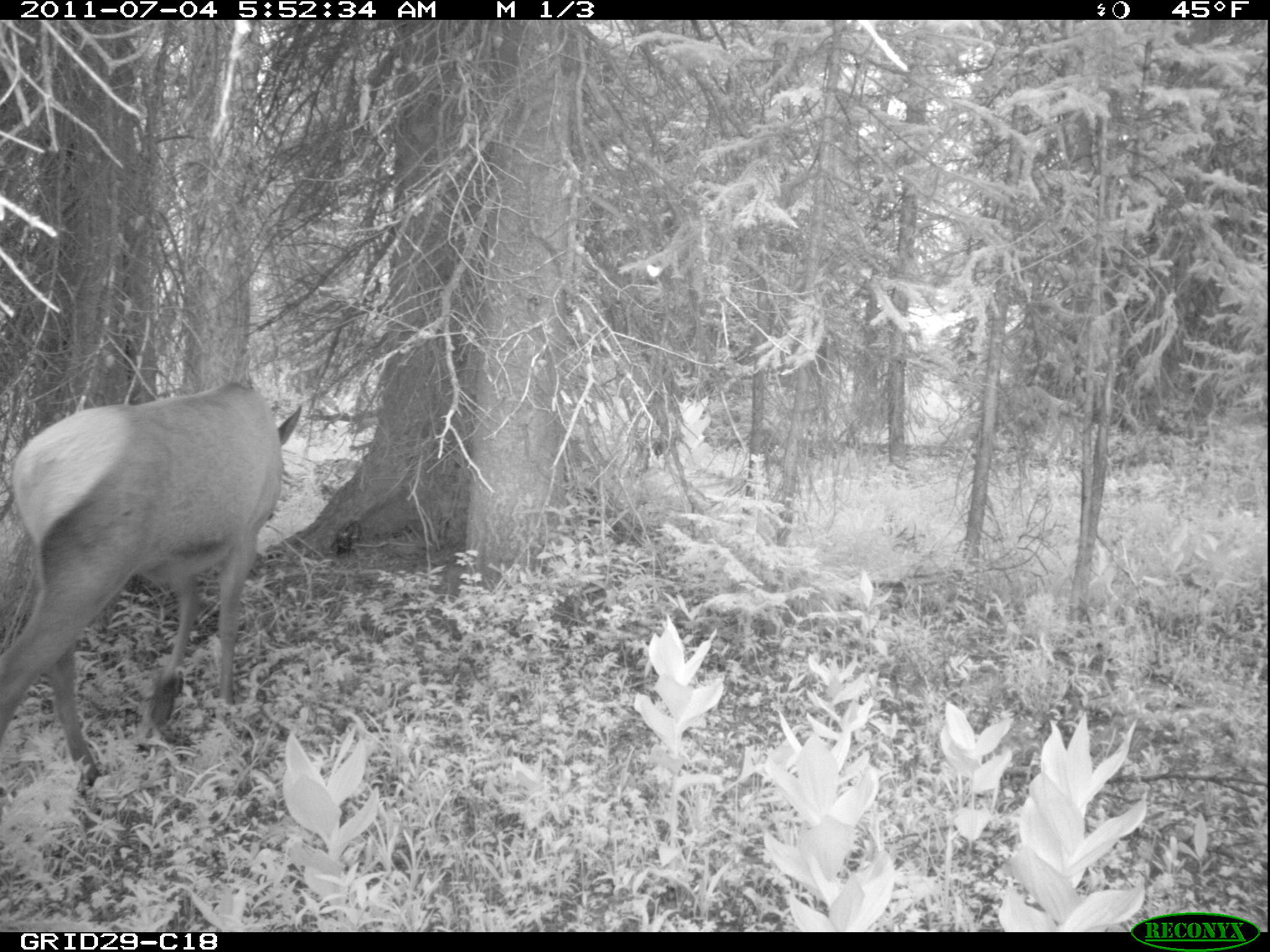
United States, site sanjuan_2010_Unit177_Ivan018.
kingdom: Animalia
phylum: Chordata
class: Mammalia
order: Artiodactyla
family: Cervidae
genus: Cervus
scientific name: Cervus elaphus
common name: red deer